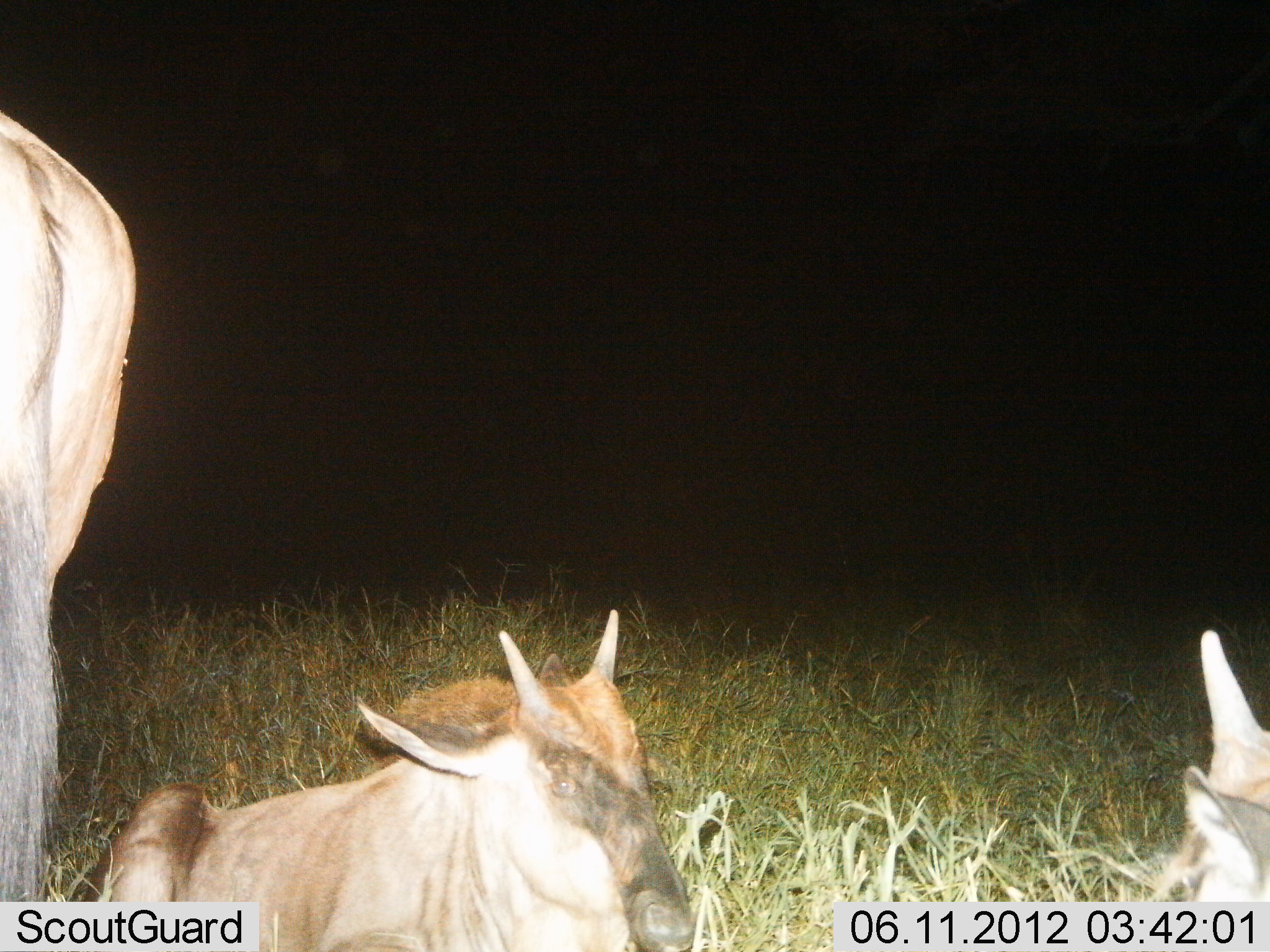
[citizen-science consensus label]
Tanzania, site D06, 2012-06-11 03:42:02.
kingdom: Animalia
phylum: Chordata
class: Mammalia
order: Artiodactyla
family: Bovidae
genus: Connochaetes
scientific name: Connochaetes taurinus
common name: blue wildebeest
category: wildebeest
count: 3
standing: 80%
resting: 100%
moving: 0%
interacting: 0%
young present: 80%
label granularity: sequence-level